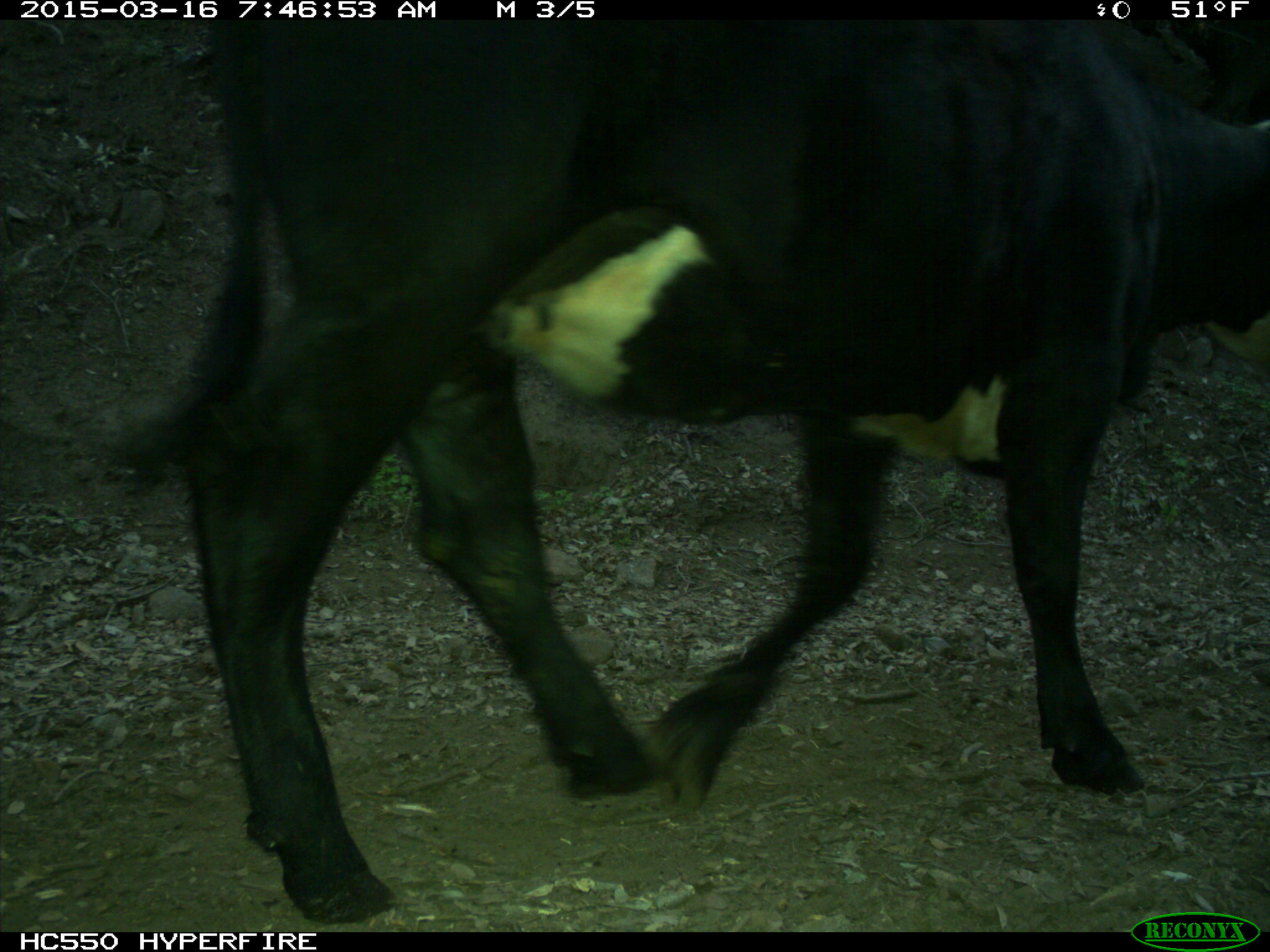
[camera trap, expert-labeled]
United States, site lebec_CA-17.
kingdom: Animalia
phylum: Chordata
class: Mammalia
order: Artiodactyla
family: Bovidae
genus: Bos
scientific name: Bos taurus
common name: domestic cow